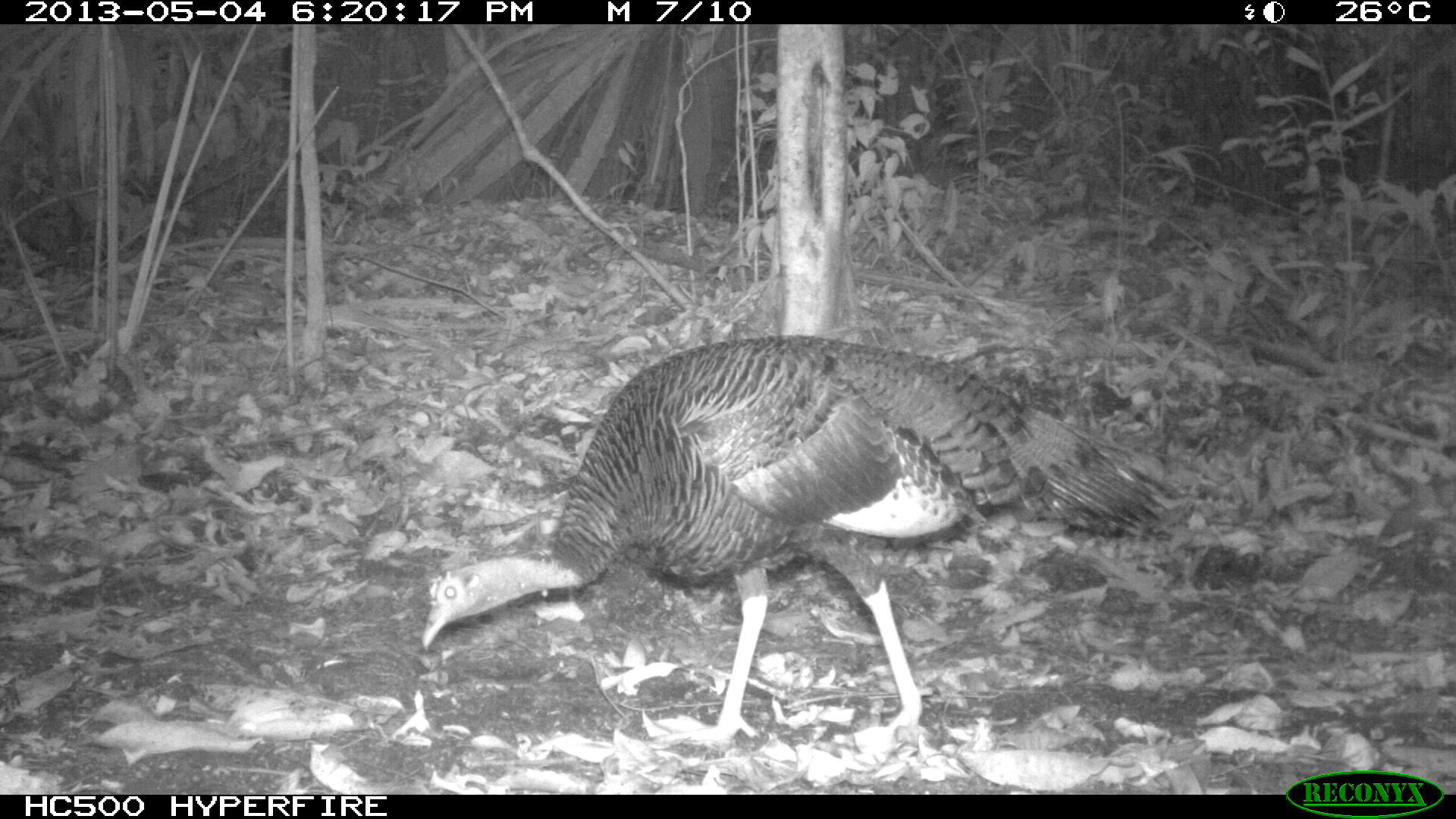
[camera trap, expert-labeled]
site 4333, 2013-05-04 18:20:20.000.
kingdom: Animalia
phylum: Chordata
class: Aves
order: Galliformes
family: Phasianidae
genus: Meleagris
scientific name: Meleagris ocellata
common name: ocellated turkey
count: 1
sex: female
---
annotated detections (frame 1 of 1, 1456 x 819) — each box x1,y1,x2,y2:
meleagris ocellata: 421,331,1186,748